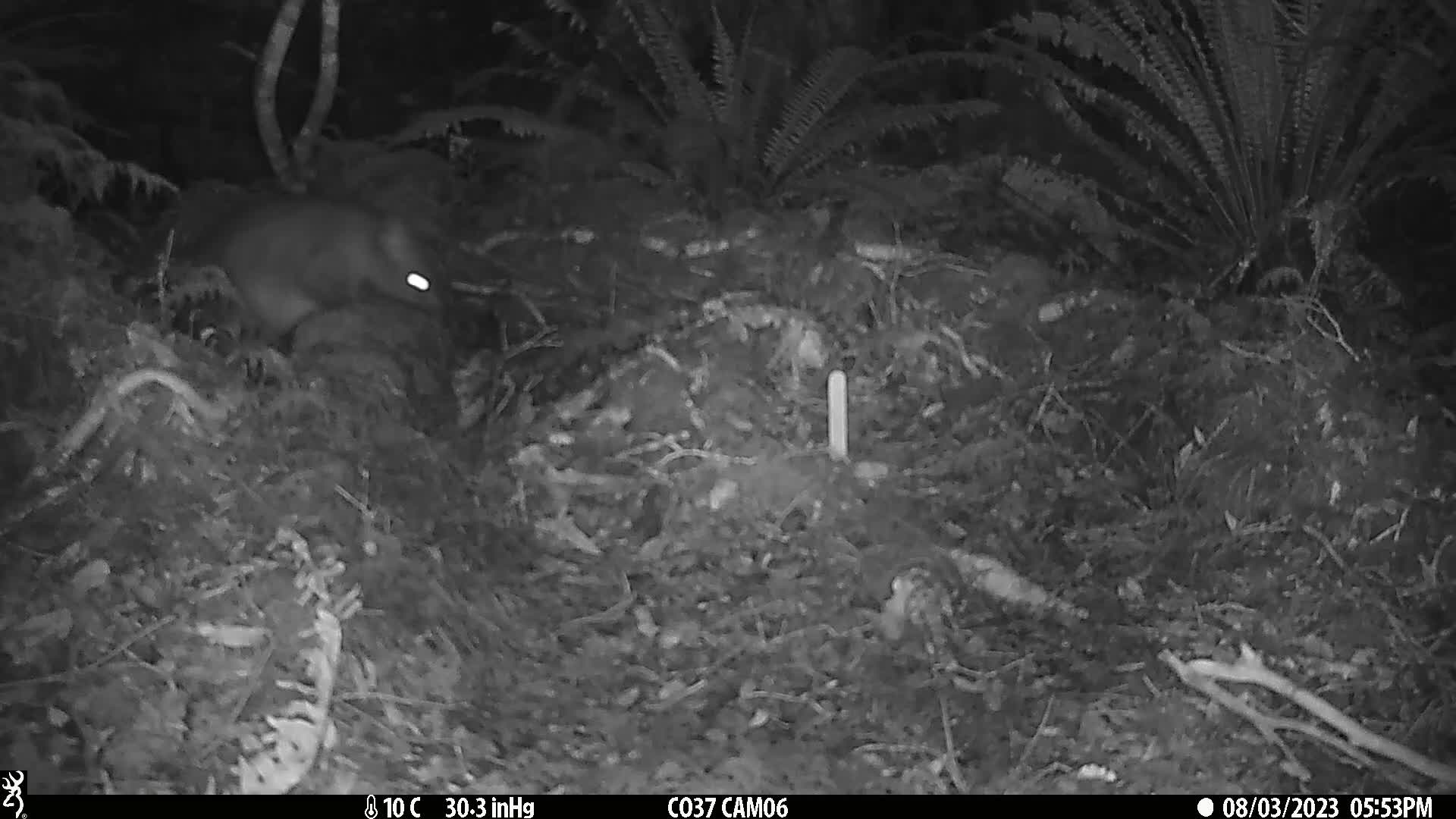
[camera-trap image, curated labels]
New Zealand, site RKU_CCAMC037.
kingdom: Animalia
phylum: Chordata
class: Mammalia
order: Diprotodontia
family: Phalangeridae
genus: Trichosurus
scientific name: Trichosurus vulpecula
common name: common brushtail possum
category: possum